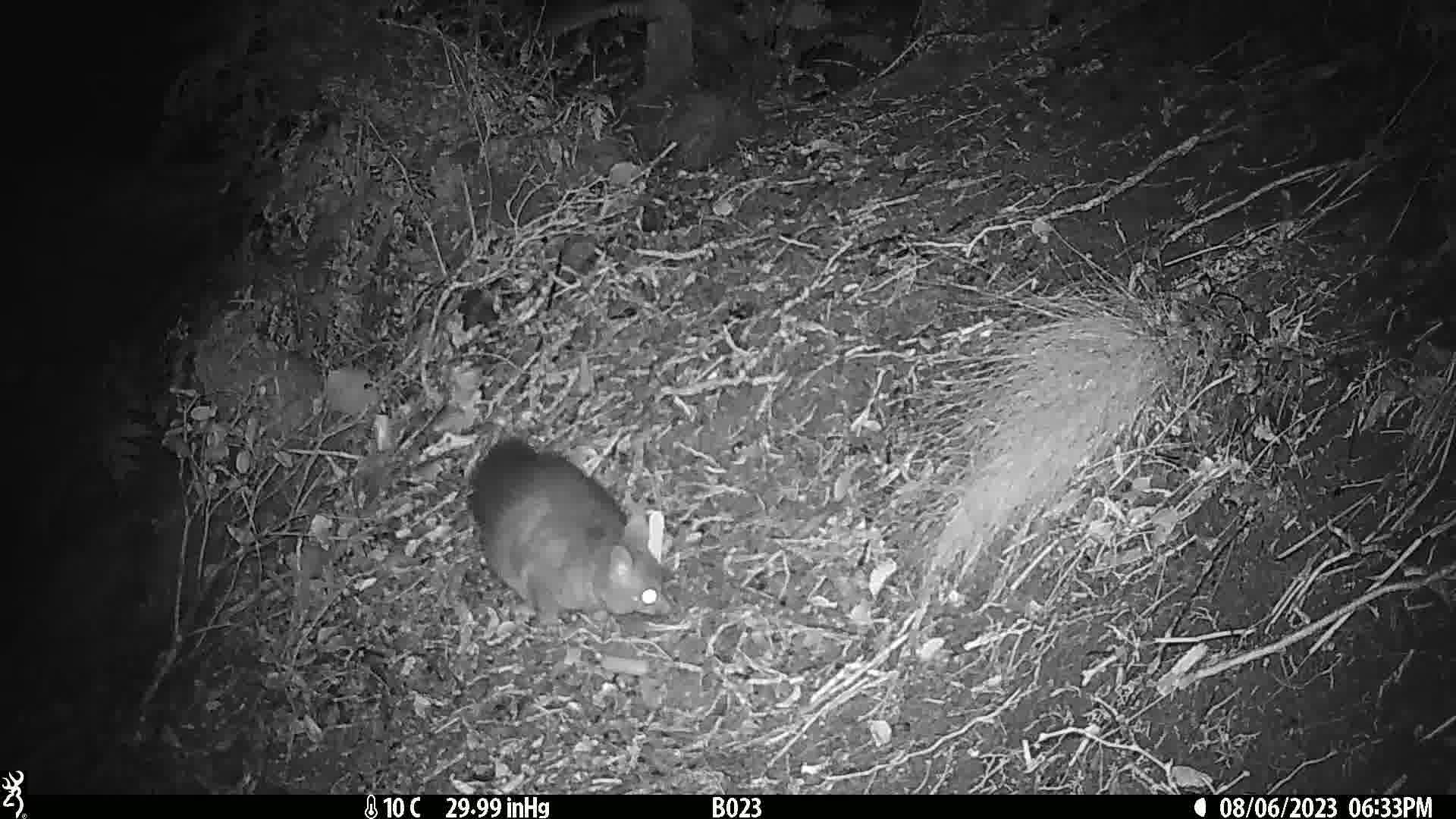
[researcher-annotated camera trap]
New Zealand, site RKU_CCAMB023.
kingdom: Animalia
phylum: Chordata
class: Mammalia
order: Diprotodontia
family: Phalangeridae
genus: Trichosurus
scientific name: Trichosurus vulpecula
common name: common brushtail possum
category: possum